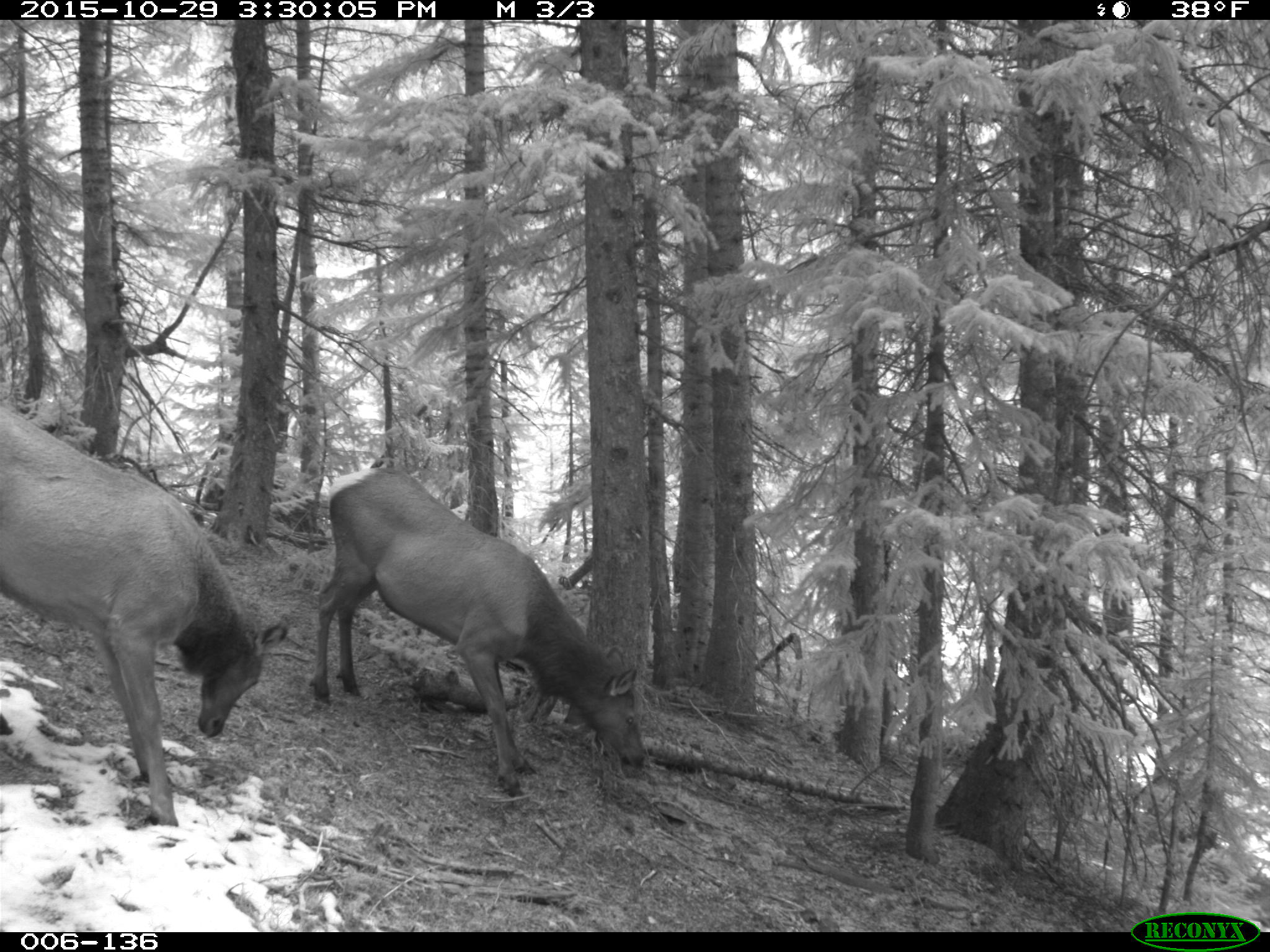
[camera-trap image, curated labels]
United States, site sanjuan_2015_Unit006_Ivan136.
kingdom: Animalia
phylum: Chordata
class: Mammalia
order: Artiodactyla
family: Cervidae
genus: Cervus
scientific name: Cervus elaphus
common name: red deer